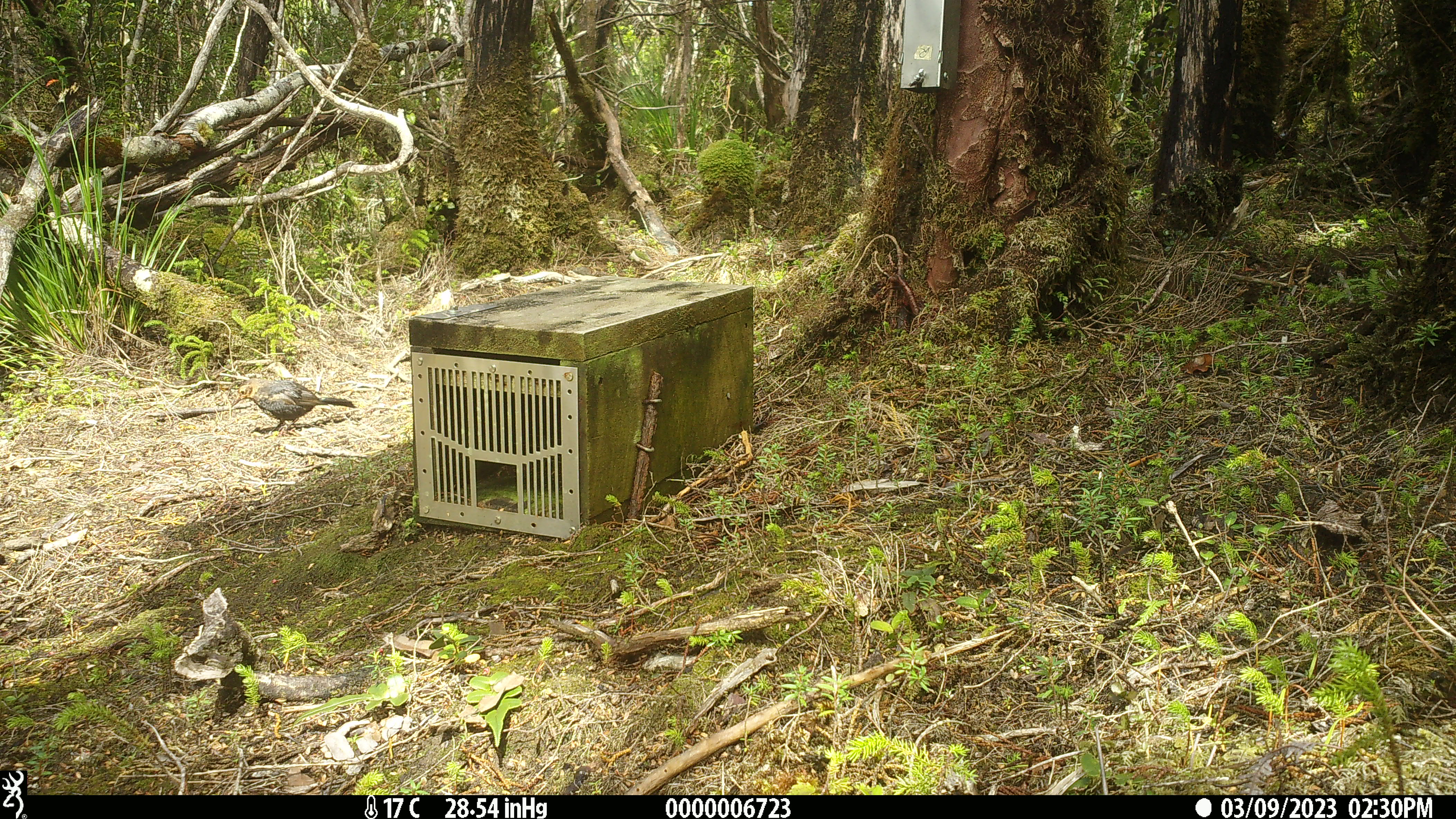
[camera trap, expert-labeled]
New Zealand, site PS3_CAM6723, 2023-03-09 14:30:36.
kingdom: Animalia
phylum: Chordata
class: Aves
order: Passeriformes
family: Turdidae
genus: Turdus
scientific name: Turdus merula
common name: eurasian blackbird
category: blackbird